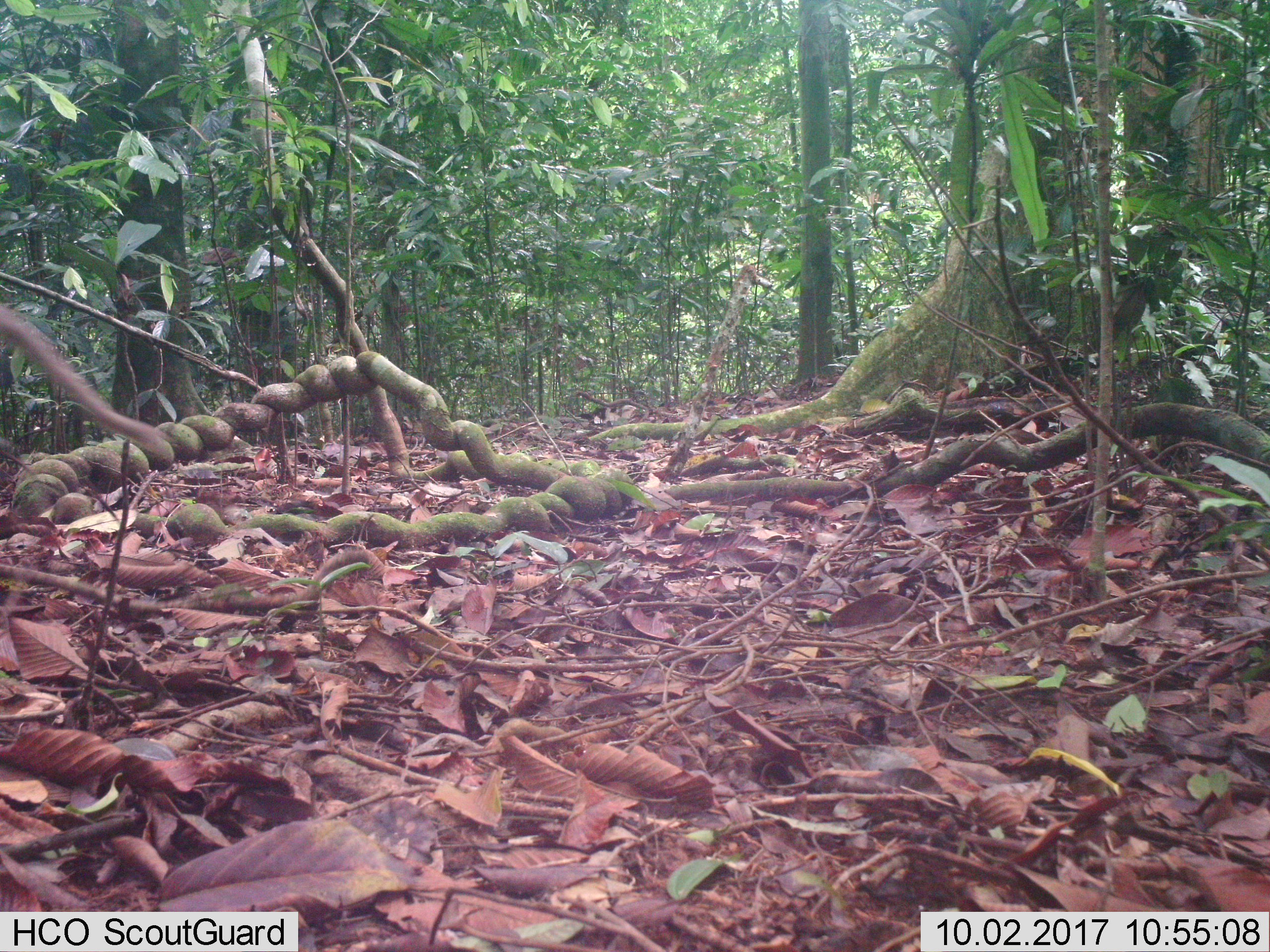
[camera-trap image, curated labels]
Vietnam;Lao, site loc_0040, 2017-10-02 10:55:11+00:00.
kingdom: Animalia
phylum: Chordata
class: Mammalia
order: Primates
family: Cercopithecidae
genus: Macaca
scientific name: Macaca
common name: macaques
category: assam or rhesus macaque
Assam or rhesus macaque (macaques) (Macaca). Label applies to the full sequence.